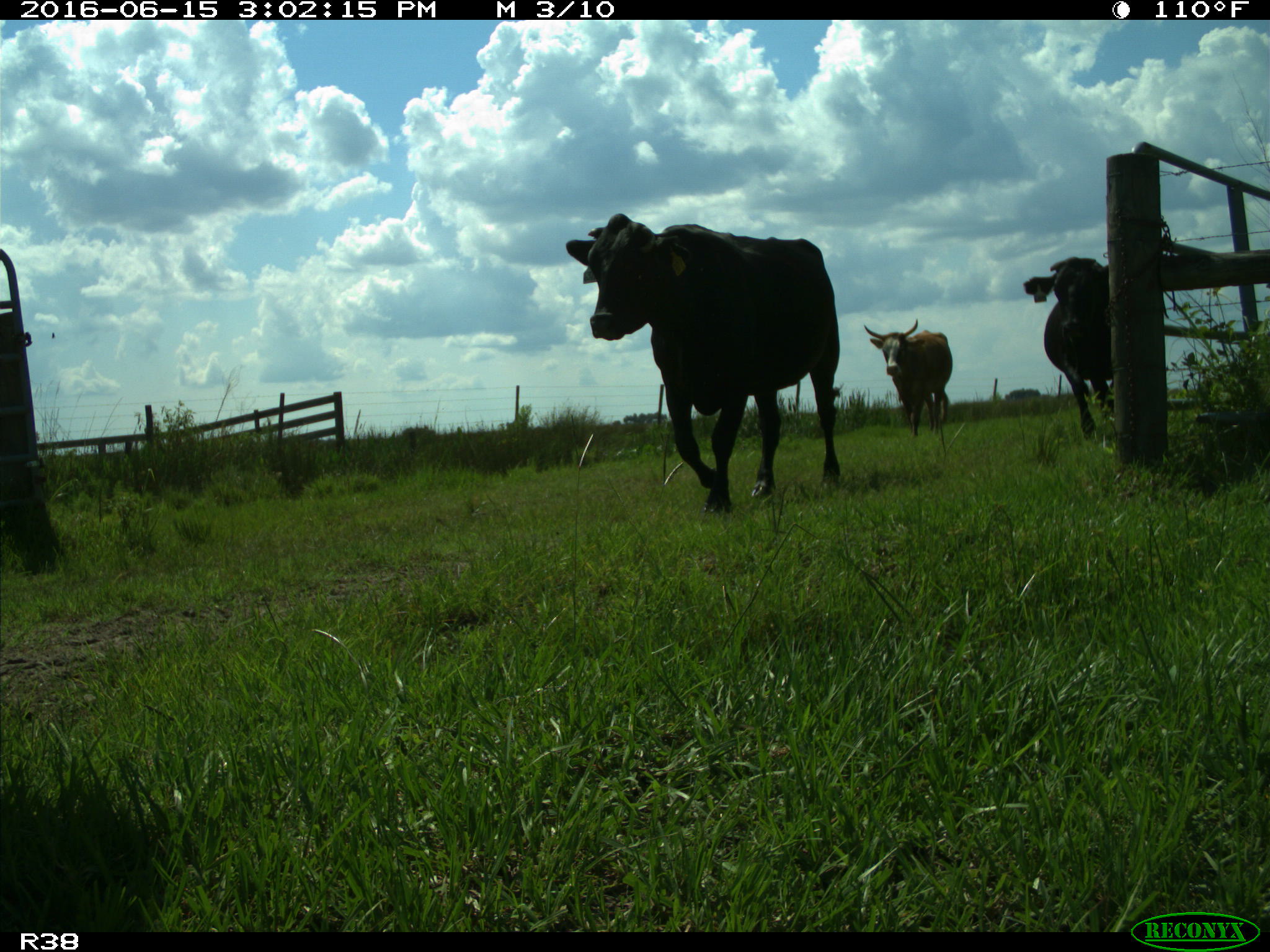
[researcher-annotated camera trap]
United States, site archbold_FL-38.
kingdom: Animalia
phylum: Chordata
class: Mammalia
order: Artiodactyla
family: Bovidae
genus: Bos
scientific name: Bos taurus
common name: domestic cow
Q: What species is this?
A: Bos taurus (domestic cow).